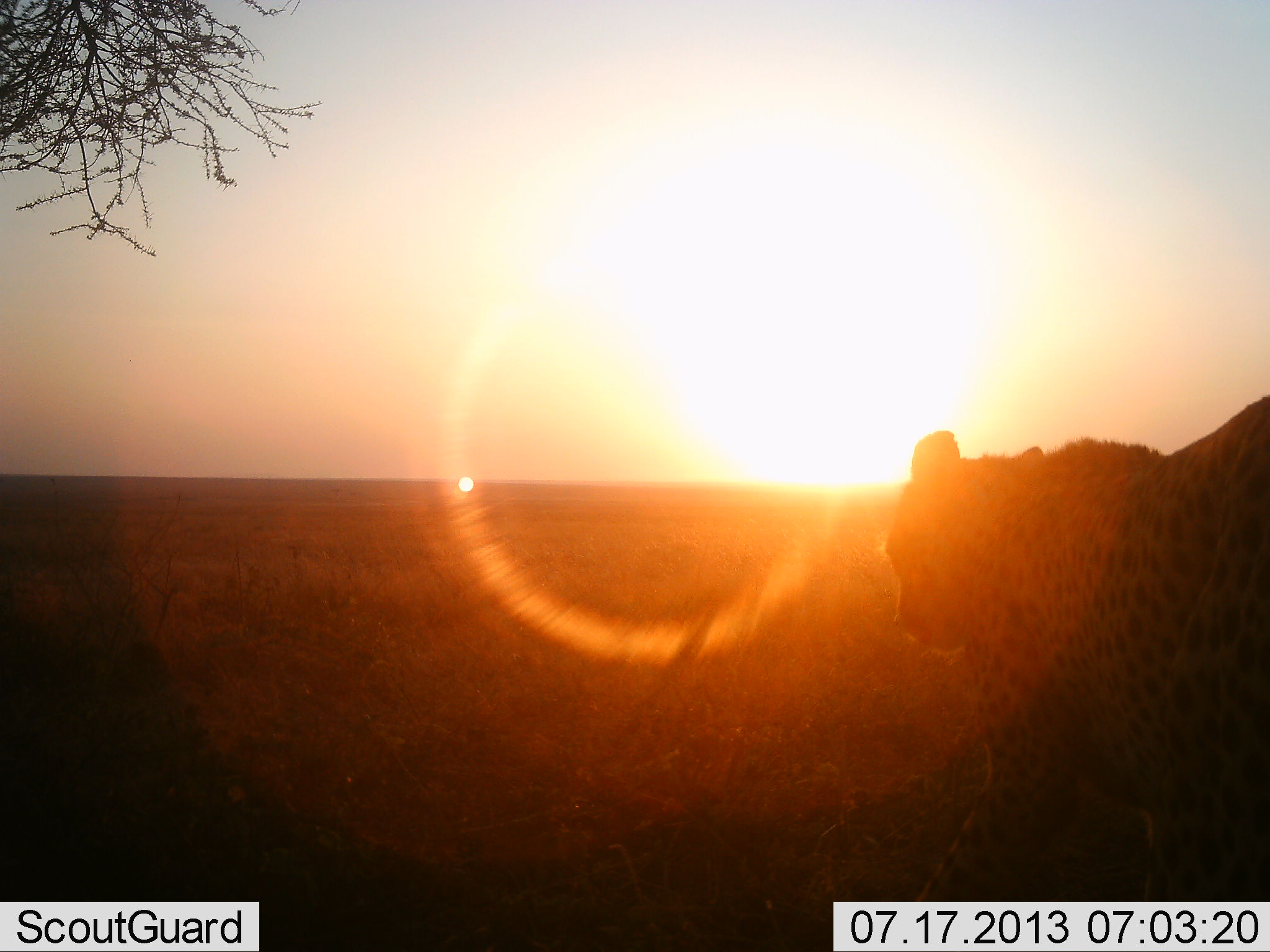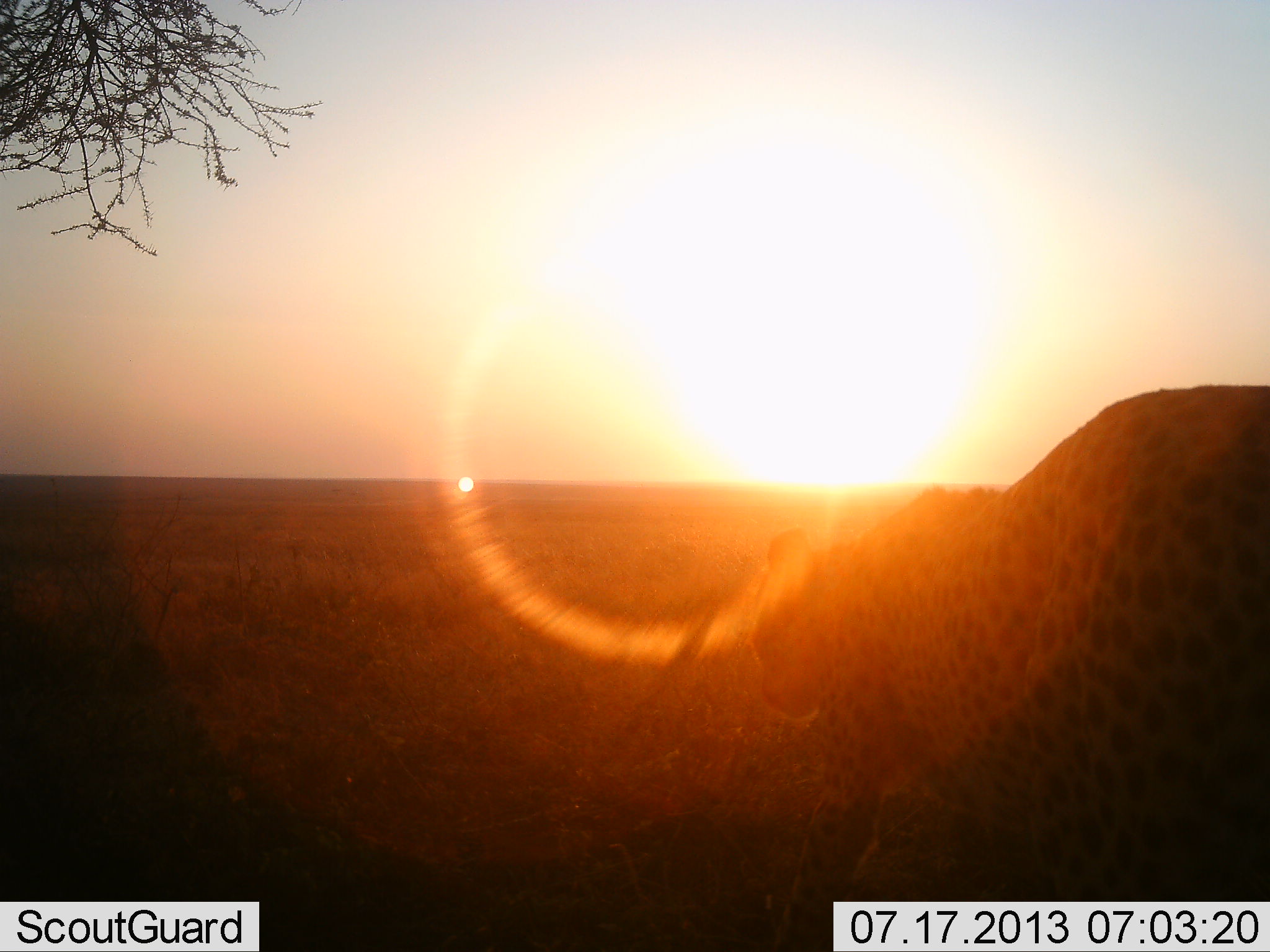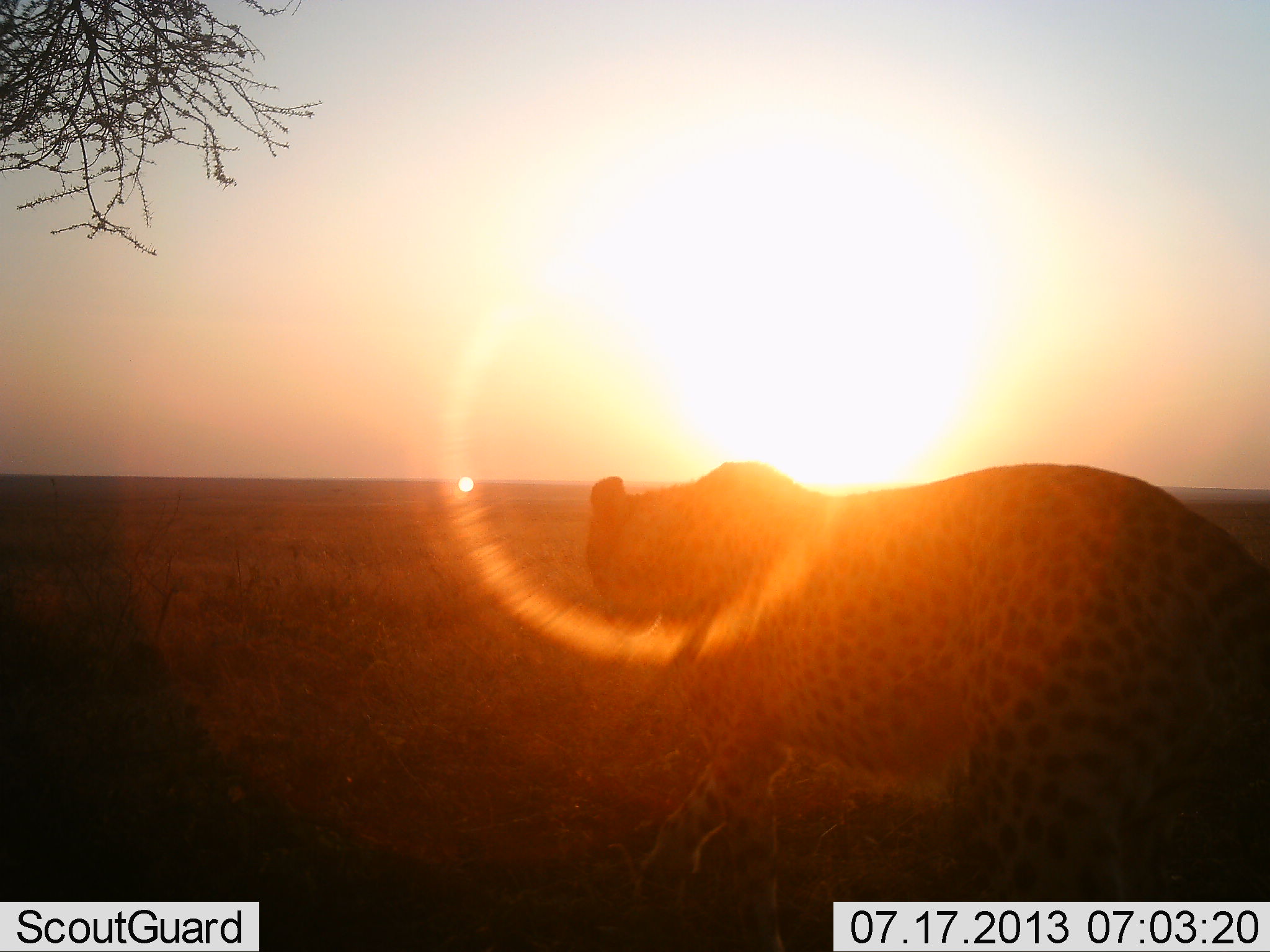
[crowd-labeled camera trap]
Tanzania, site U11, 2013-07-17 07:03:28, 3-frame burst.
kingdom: Animalia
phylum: Chordata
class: Mammalia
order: Carnivora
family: Felidae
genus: Acinonyx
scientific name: Acinonyx jubatus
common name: cheetah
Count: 1.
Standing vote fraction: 7%.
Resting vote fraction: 0%.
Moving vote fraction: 95%.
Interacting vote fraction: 0%.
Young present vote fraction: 0%.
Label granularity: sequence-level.